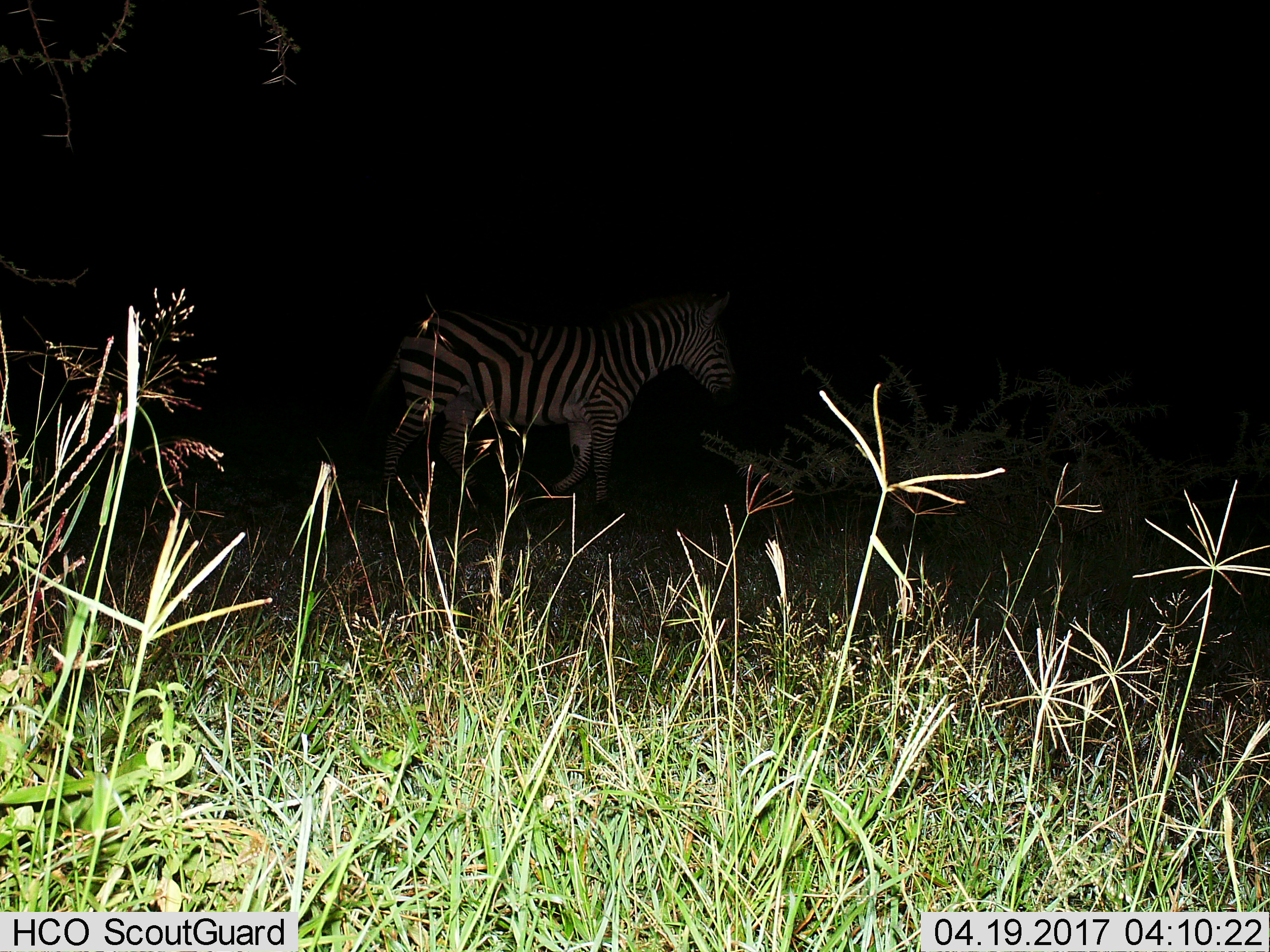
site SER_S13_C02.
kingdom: Animalia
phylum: Chordata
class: Mammalia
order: Perissodactyla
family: Equidae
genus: Equus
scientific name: Equus quagga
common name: plains zebra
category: zebraplains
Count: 1.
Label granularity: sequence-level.